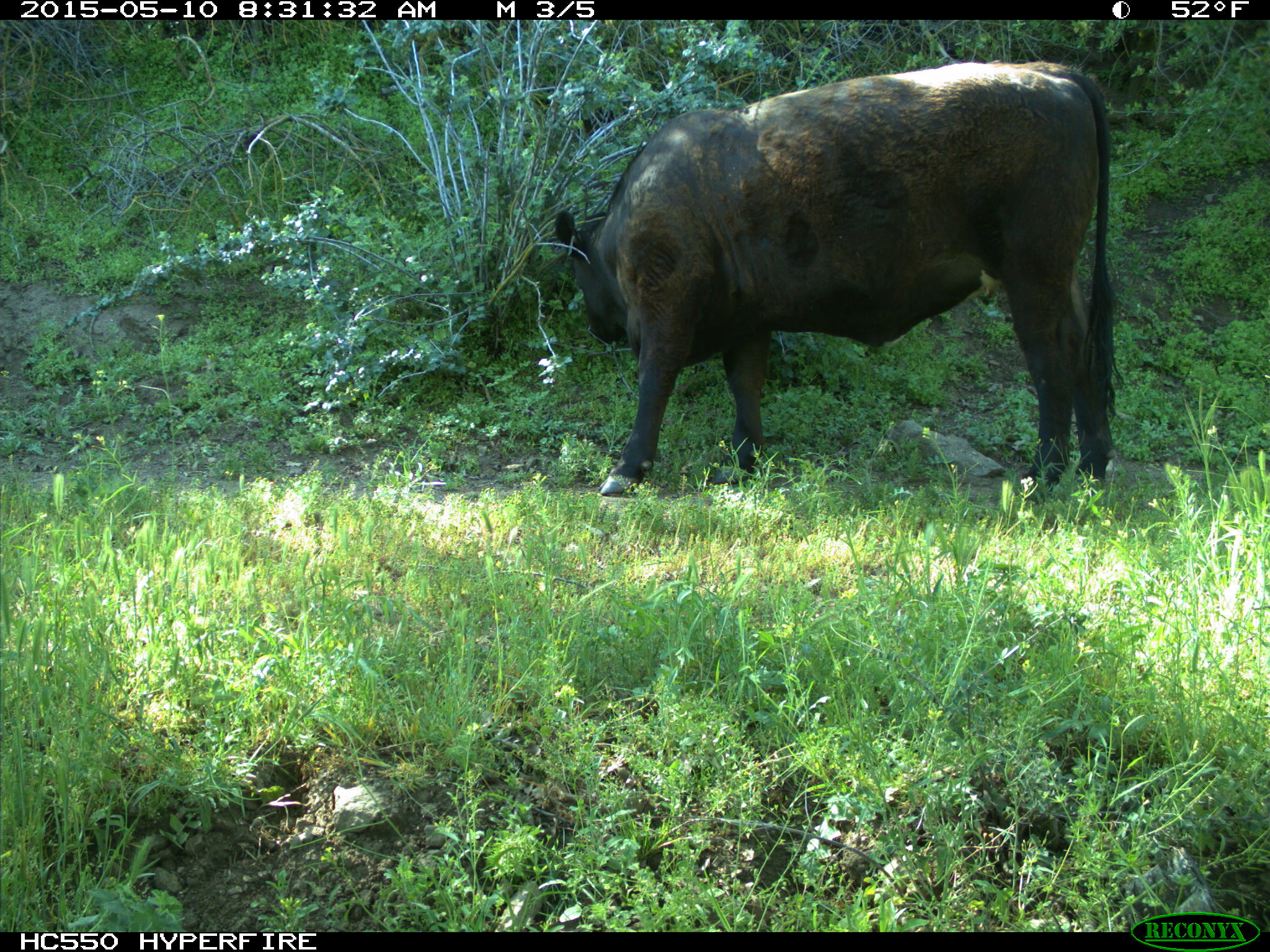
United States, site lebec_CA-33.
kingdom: Animalia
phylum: Chordata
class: Mammalia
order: Artiodactyla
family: Bovidae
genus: Bos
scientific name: Bos taurus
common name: domestic cow